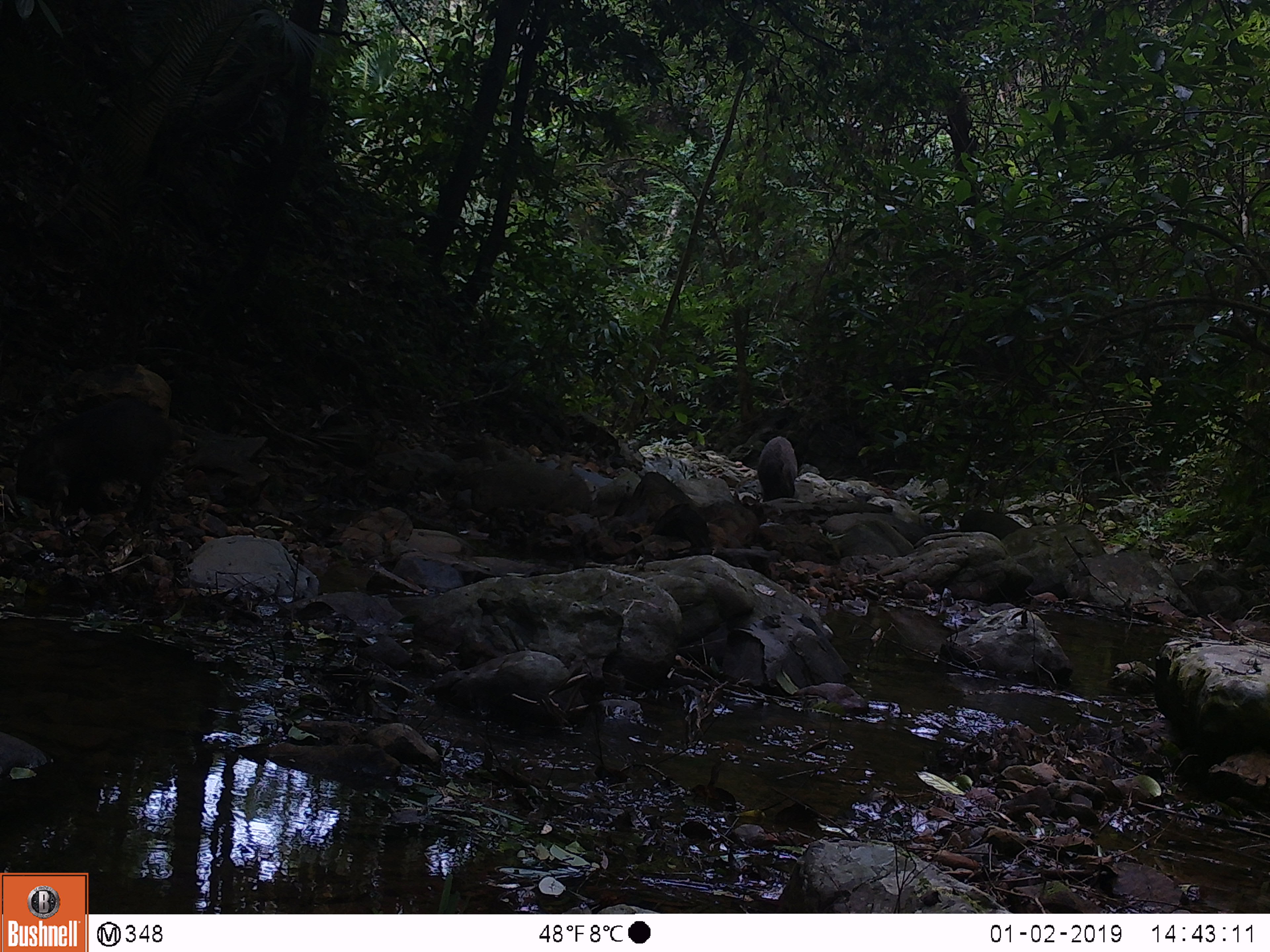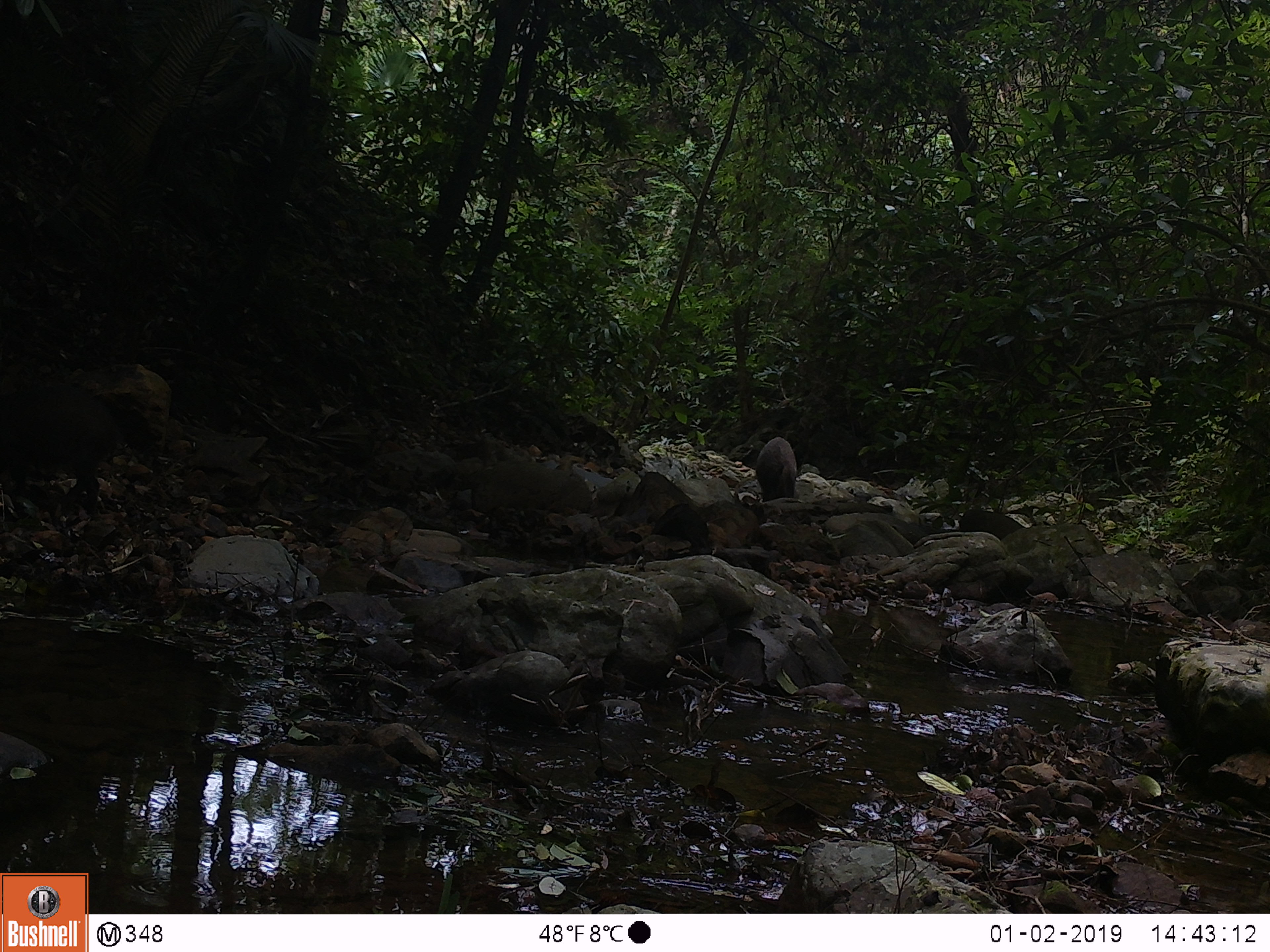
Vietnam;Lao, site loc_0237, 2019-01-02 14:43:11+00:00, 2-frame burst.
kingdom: Animalia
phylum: Chordata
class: Mammalia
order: Artiodactyla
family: Suidae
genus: Sus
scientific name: Sus scrofa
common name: eurasian wild pig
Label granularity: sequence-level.